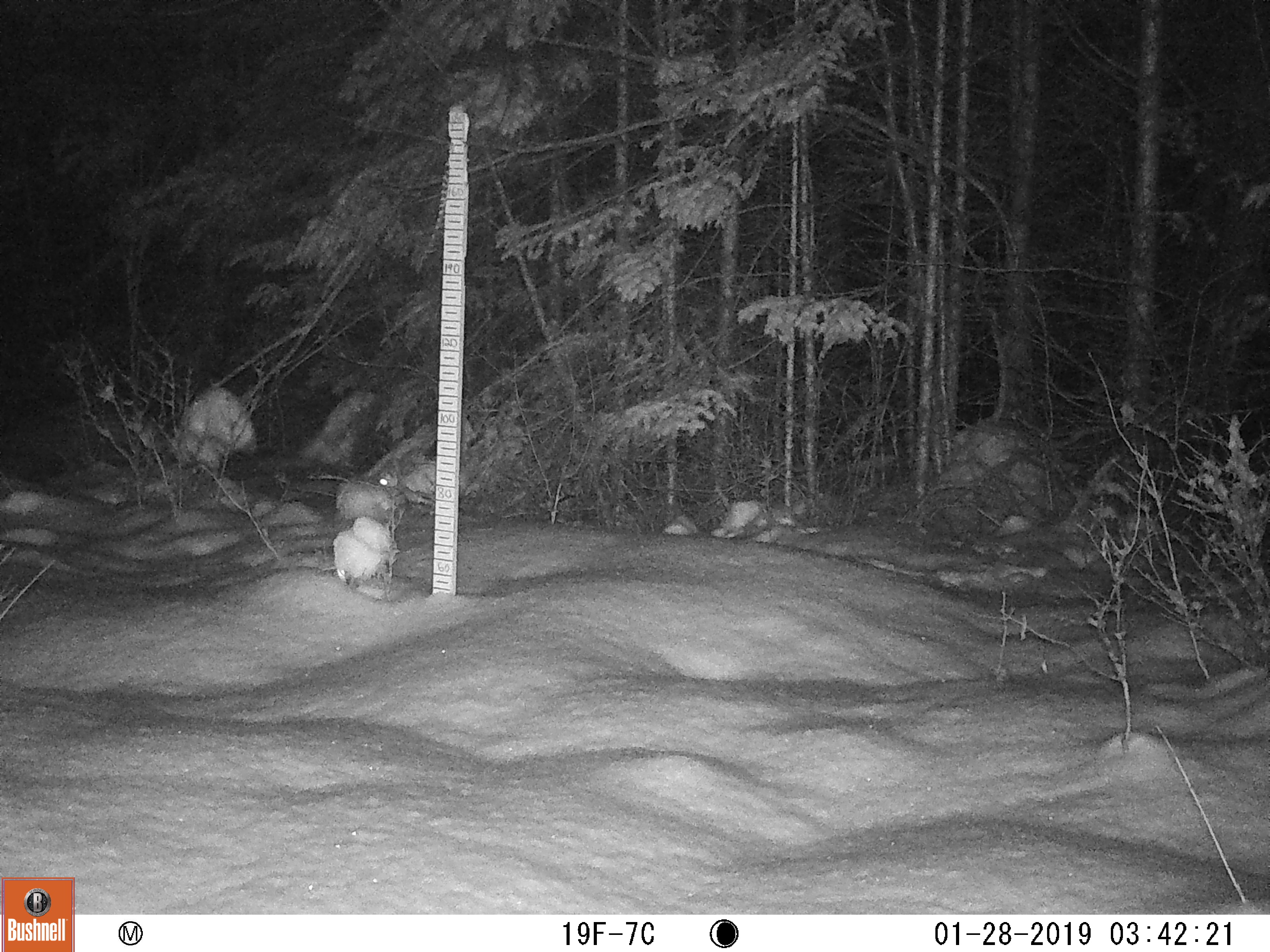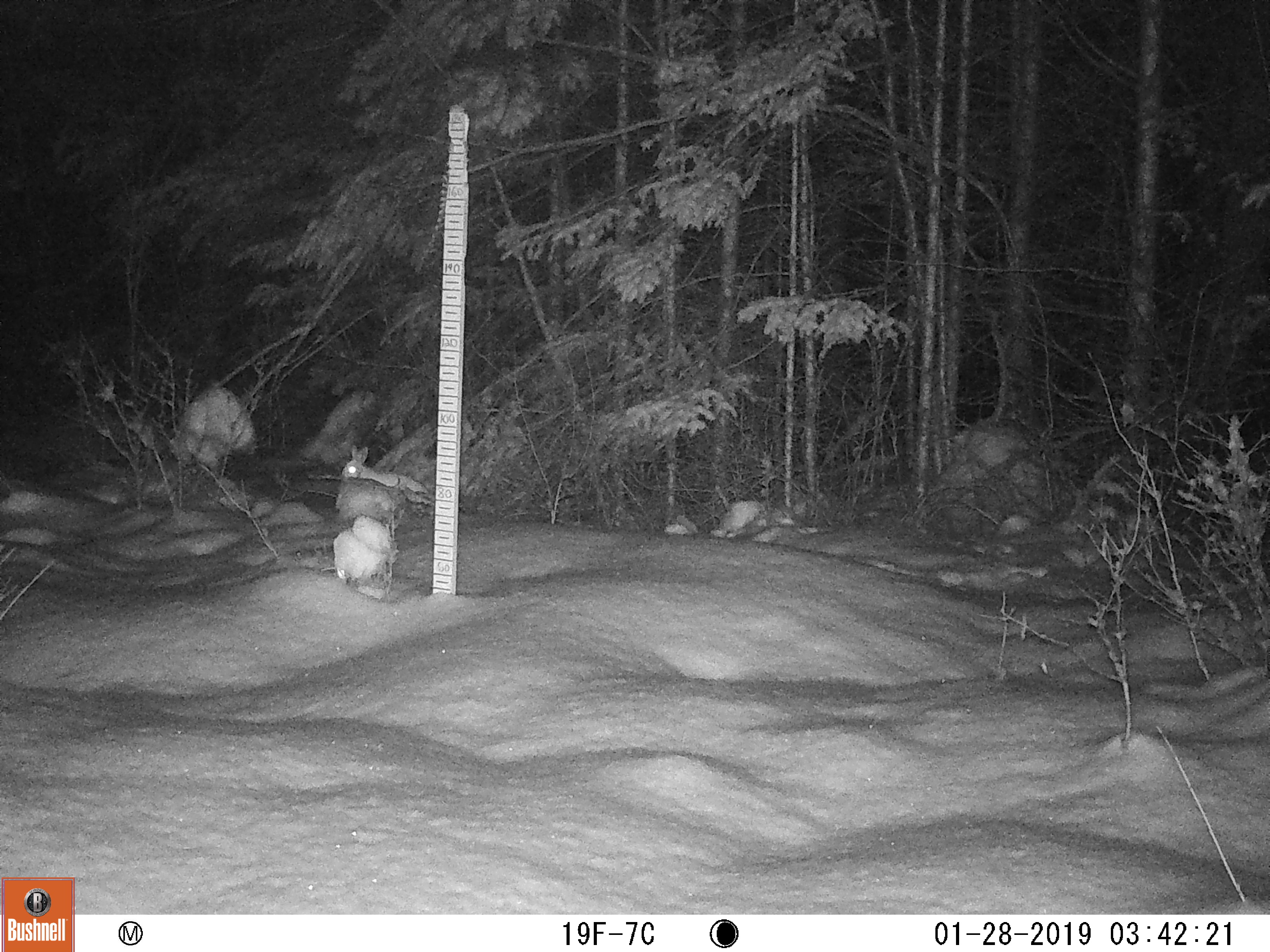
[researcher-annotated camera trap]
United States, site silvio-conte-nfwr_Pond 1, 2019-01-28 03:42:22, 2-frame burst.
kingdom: Animalia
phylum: Chordata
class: Mammalia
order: Lagomorpha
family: Leporidae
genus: Lepus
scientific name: Lepus americanus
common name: snowshoe hare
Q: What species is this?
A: Snowshoe hare (Lepus americanus).